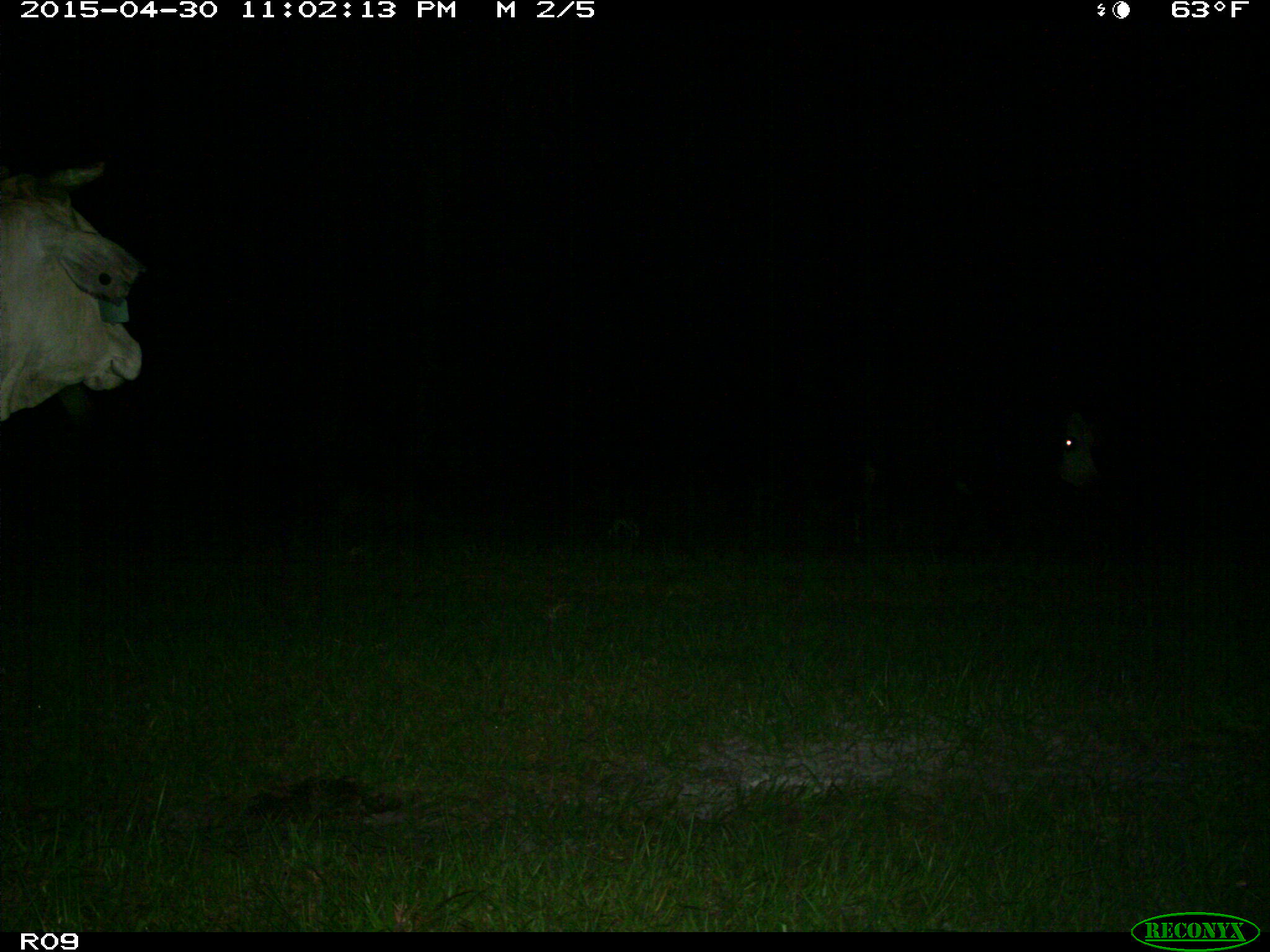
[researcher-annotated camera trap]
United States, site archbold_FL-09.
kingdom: Animalia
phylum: Chordata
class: Mammalia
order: Artiodactyla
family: Bovidae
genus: Bos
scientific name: Bos taurus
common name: domestic cow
Bos taurus (domestic cow).